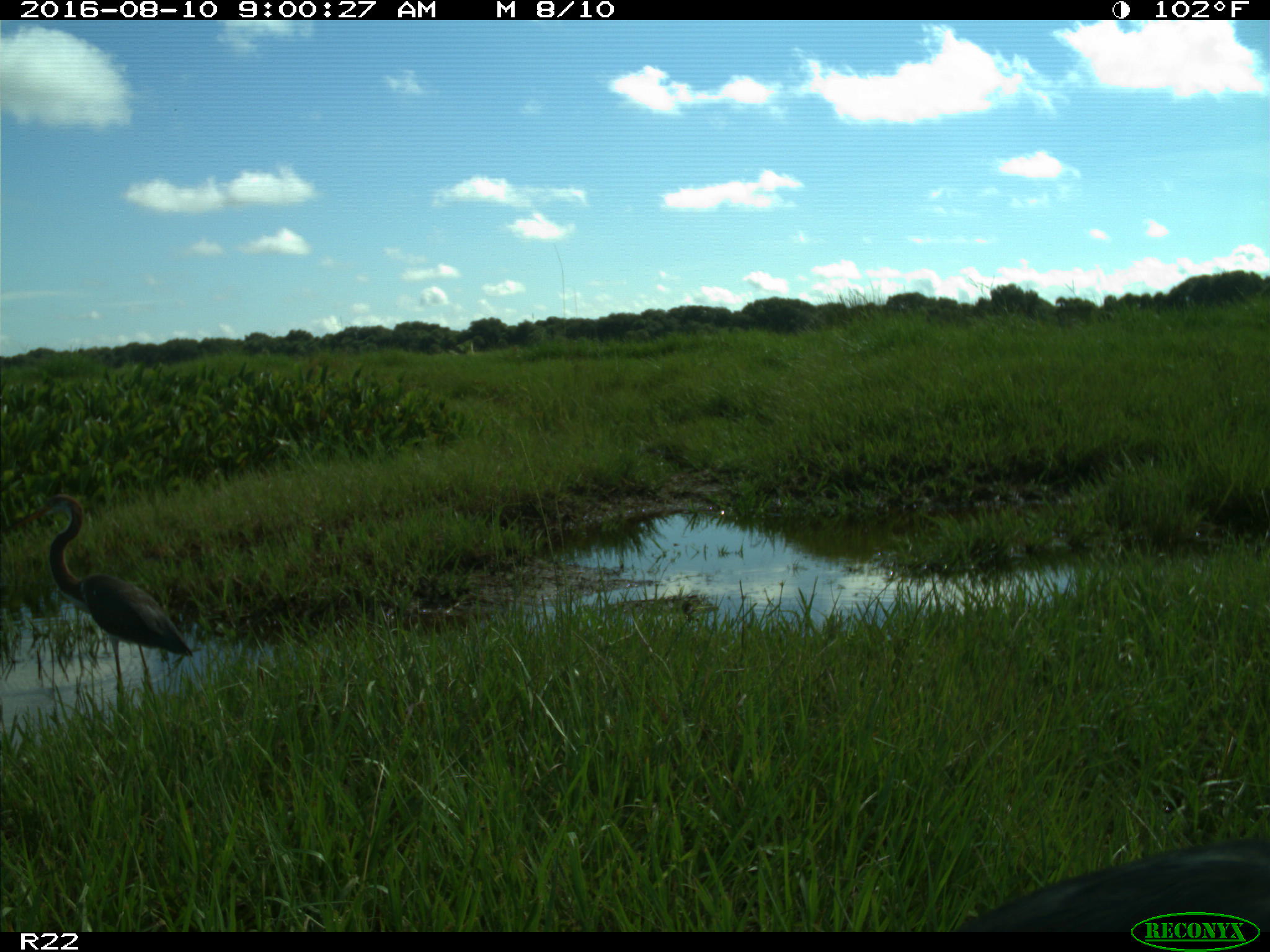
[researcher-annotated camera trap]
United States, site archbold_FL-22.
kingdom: Animalia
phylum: Chordata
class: Aves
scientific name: Aves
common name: birds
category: unidentified bird